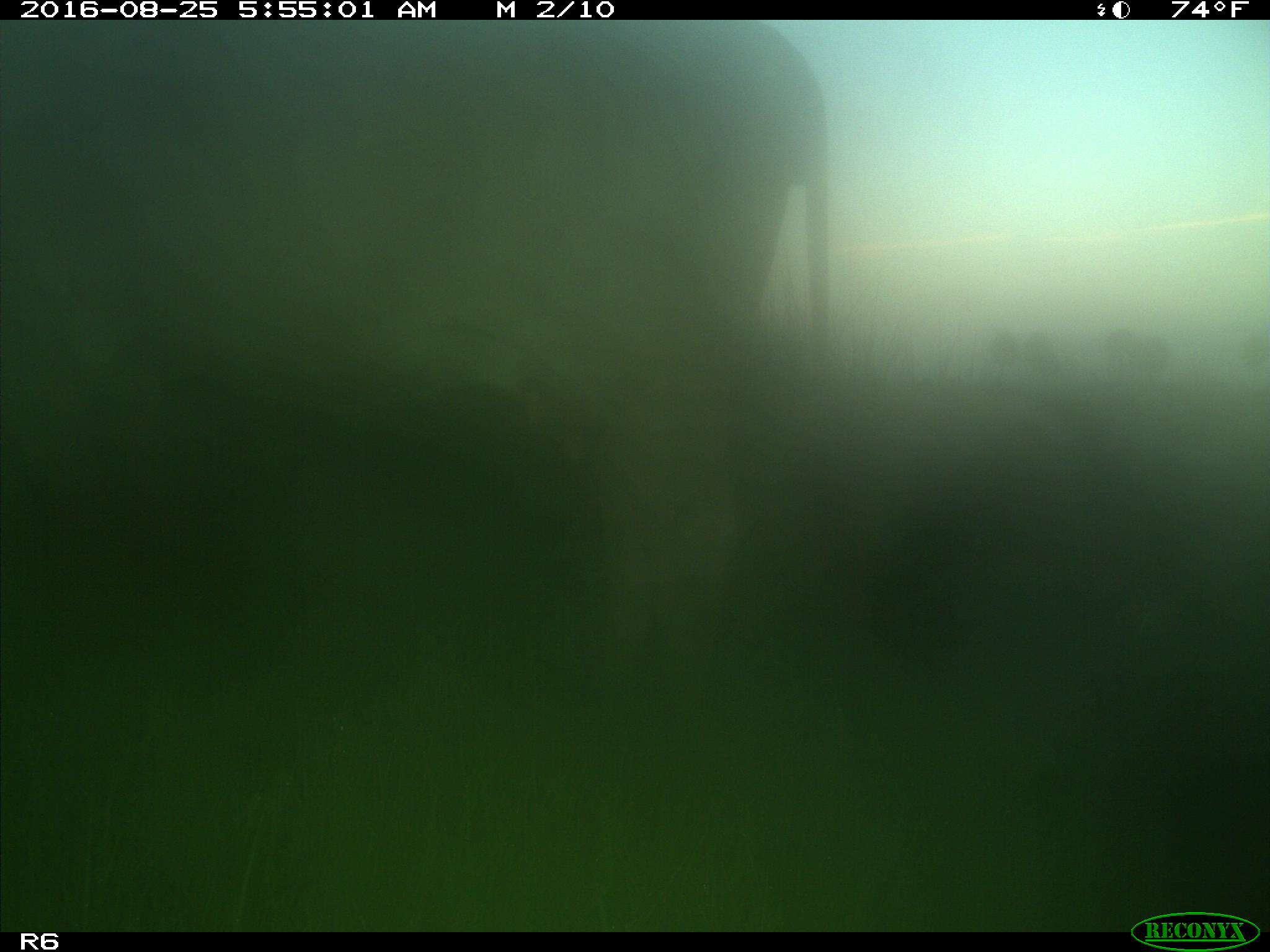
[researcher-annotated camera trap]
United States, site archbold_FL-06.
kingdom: Animalia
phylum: Chordata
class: Mammalia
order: Artiodactyla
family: Bovidae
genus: Bos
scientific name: Bos taurus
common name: domestic cow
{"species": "Bos taurus (domestic cow)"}